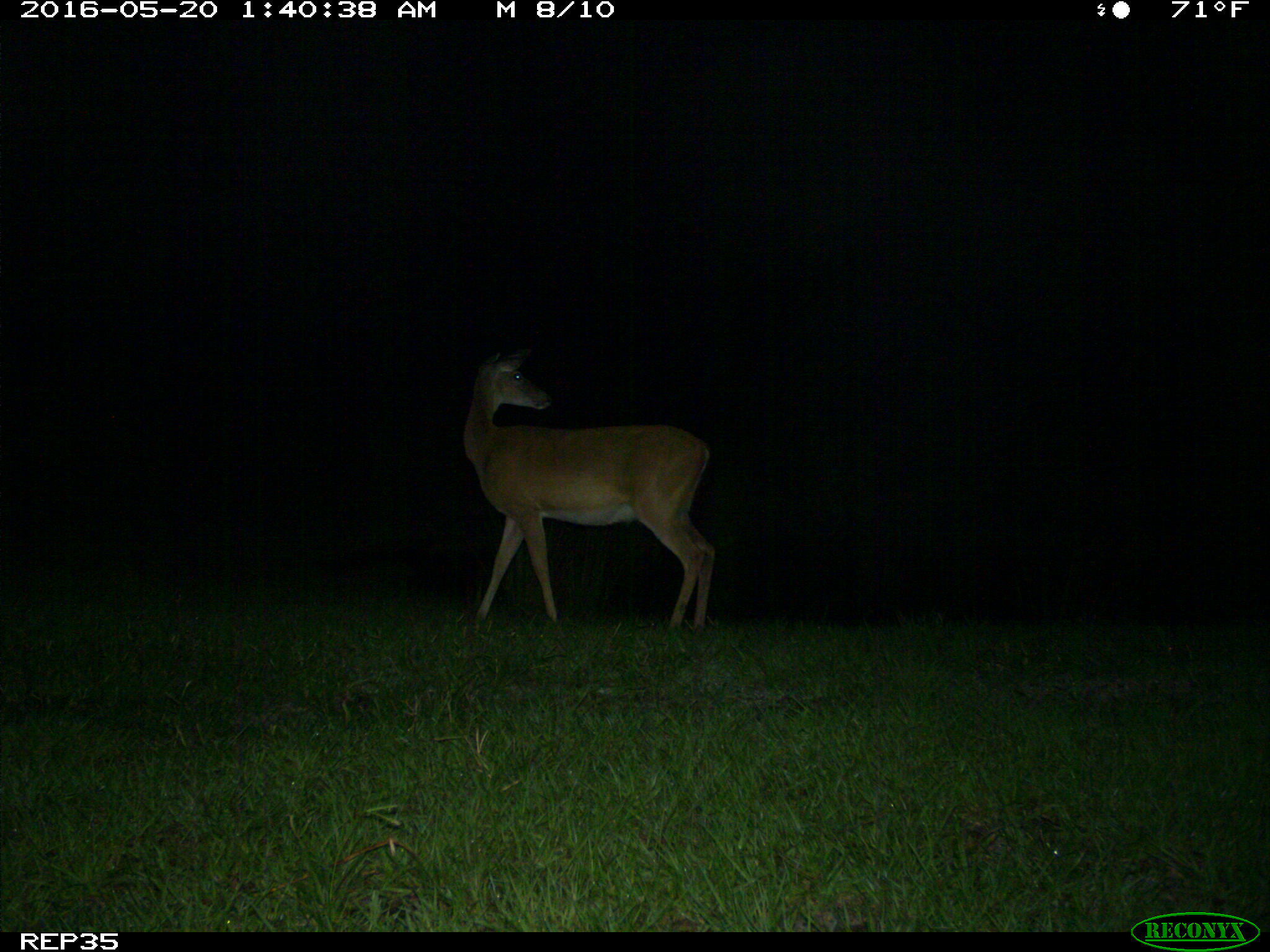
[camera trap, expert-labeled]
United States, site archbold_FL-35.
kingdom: Animalia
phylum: Chordata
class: Mammalia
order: Artiodactyla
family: Cervidae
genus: Odocoileus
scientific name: Odocoileus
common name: deer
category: unidentified deer